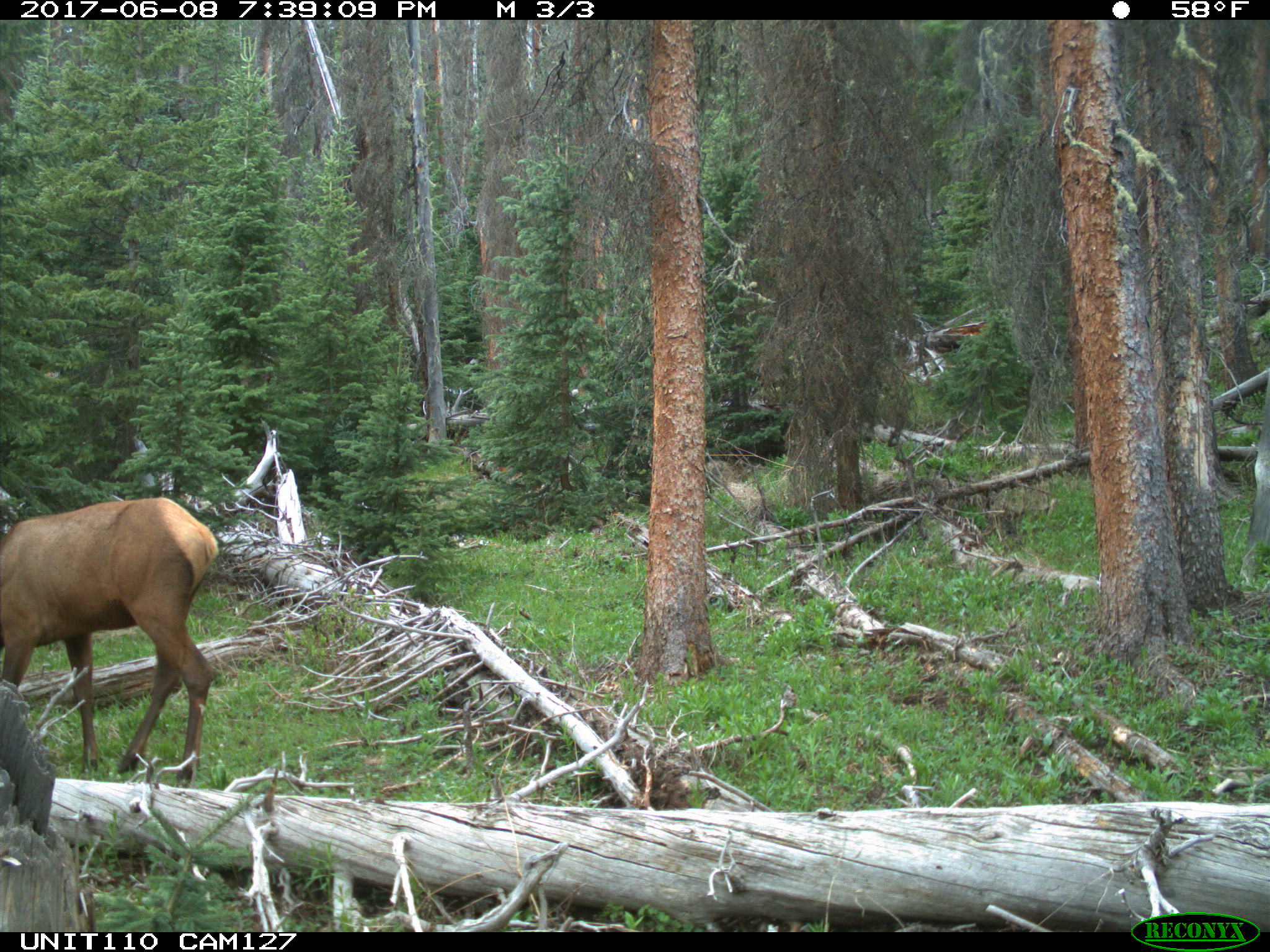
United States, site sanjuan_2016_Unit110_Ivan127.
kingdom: Animalia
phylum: Chordata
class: Mammalia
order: Artiodactyla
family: Cervidae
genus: Cervus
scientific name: Cervus elaphus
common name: red deer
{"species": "Cervus elaphus (red deer)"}